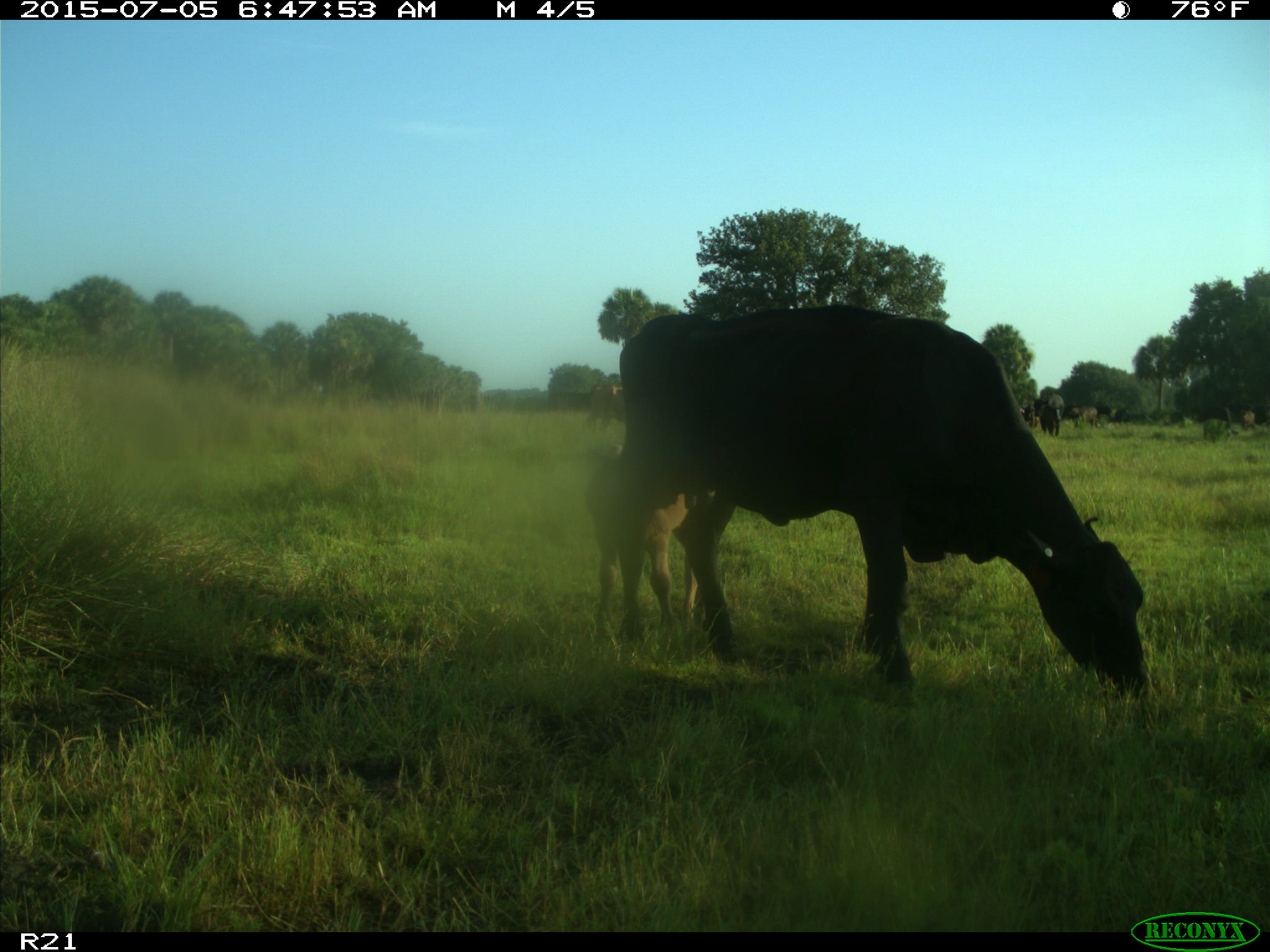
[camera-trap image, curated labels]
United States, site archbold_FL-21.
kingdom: Animalia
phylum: Chordata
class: Mammalia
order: Artiodactyla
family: Bovidae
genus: Bos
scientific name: Bos taurus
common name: domestic cow